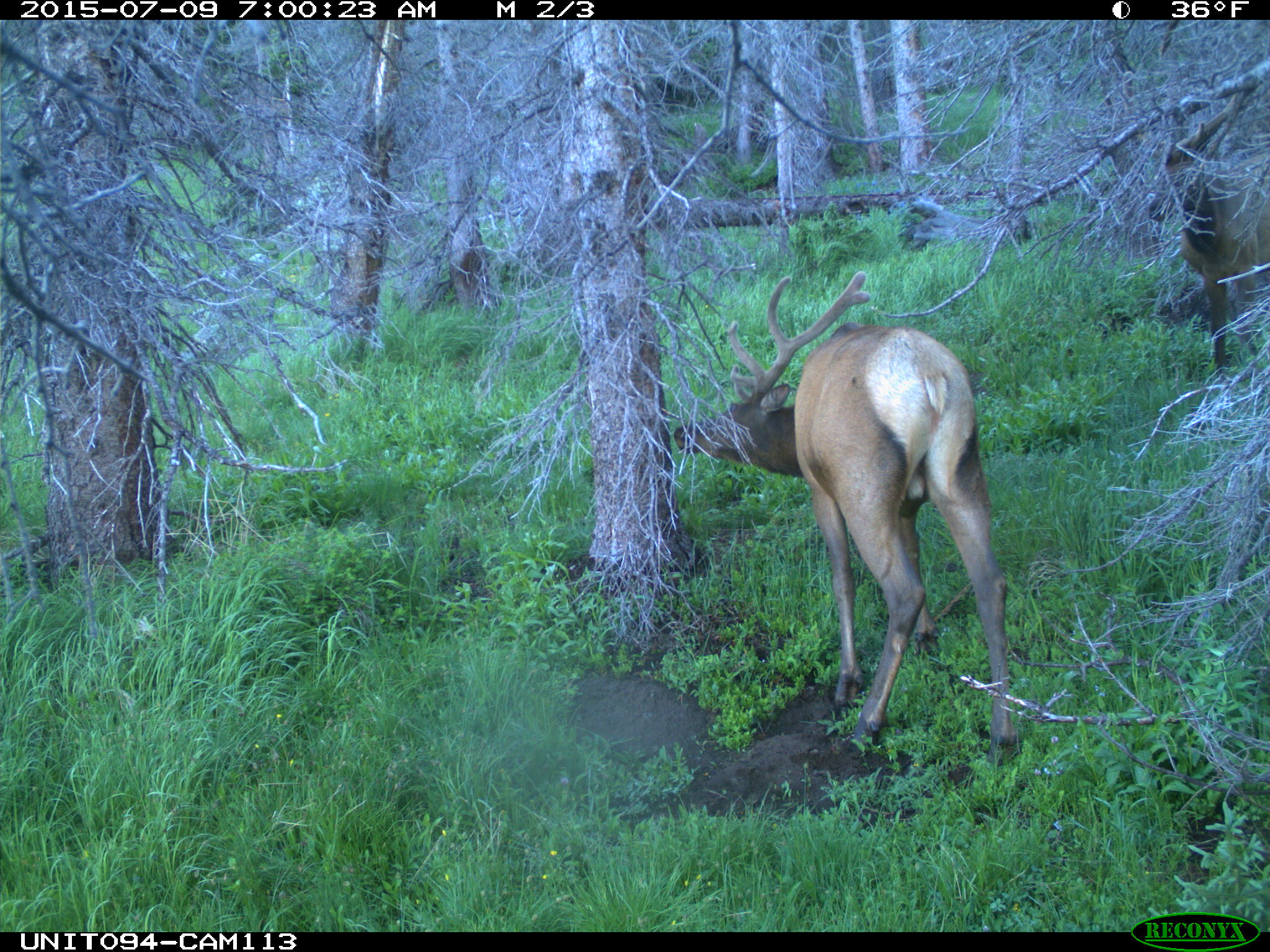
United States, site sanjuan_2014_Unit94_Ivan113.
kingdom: Animalia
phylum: Chordata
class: Mammalia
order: Artiodactyla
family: Cervidae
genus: Cervus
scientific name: Cervus elaphus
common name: red deer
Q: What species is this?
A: Cervus elaphus (red deer).